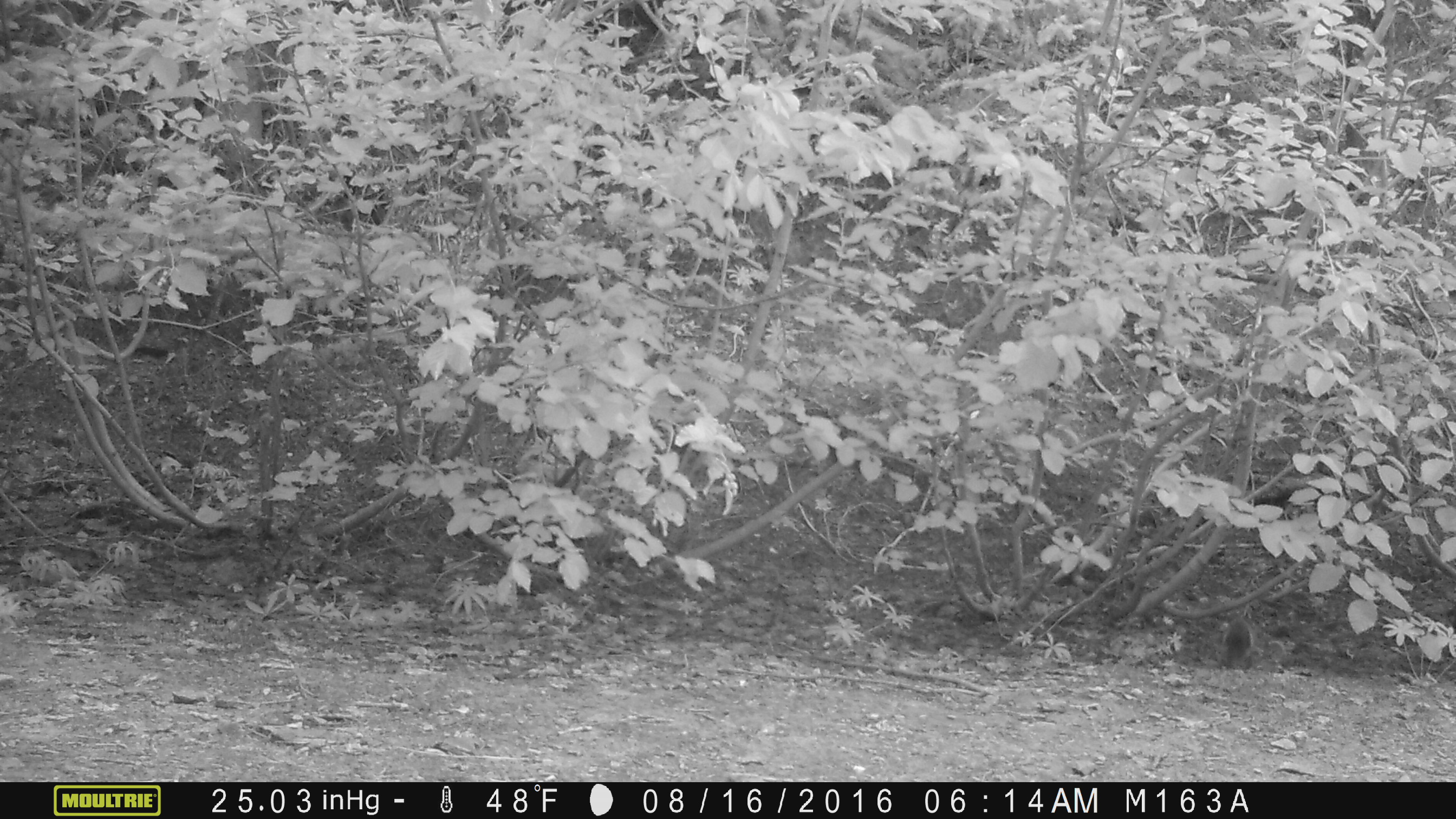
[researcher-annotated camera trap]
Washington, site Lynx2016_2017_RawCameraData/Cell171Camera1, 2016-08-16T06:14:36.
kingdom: Animalia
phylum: Chordata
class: Mammalia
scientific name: Mammalia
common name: small mammal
Small mammal (Mammalia). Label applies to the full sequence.